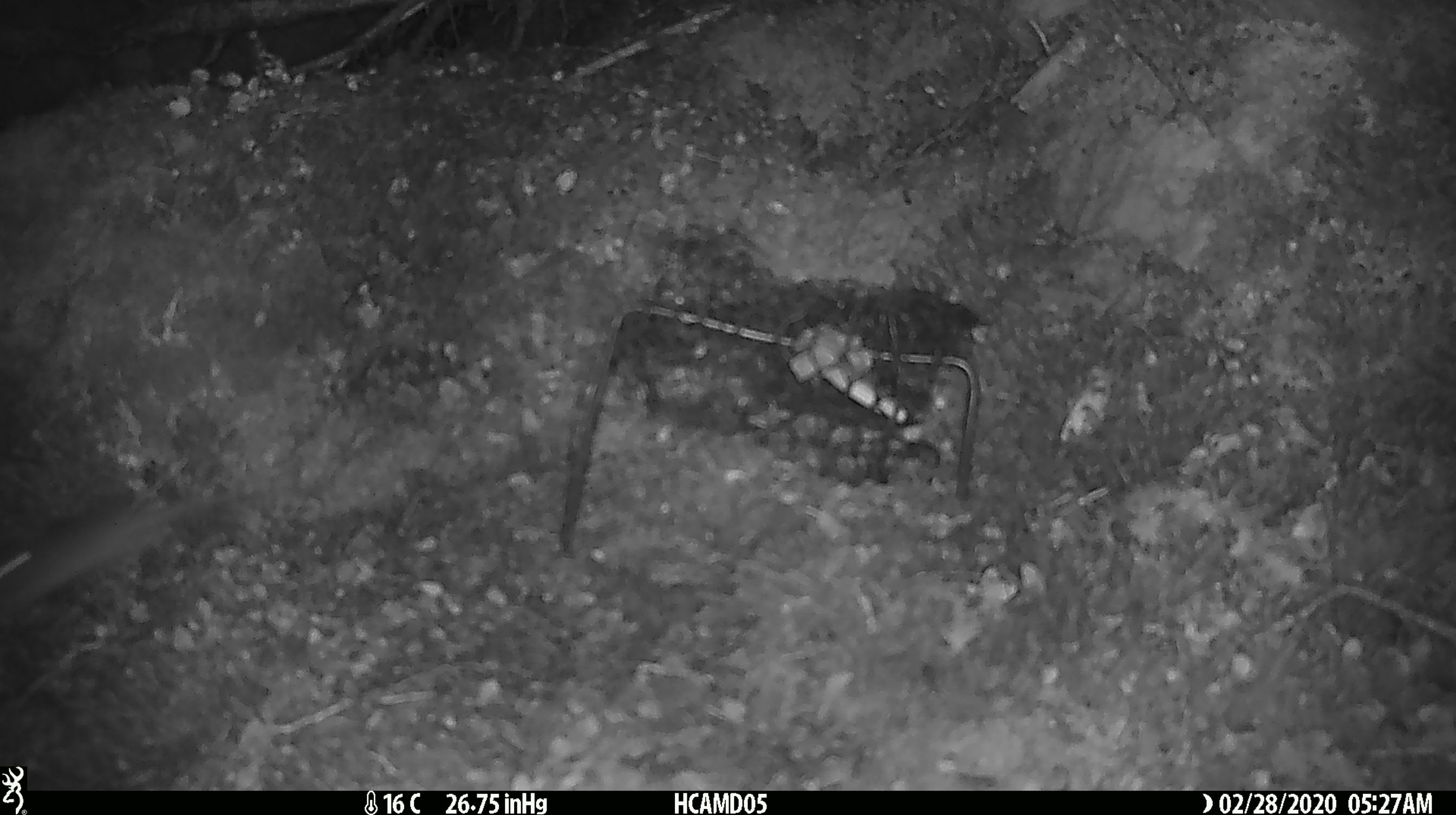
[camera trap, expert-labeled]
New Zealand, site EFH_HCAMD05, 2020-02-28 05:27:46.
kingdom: Animalia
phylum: Chordata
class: Mammalia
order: Rodentia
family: Muridae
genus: Mus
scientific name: Mus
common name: mouse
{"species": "mouse (Mus)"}